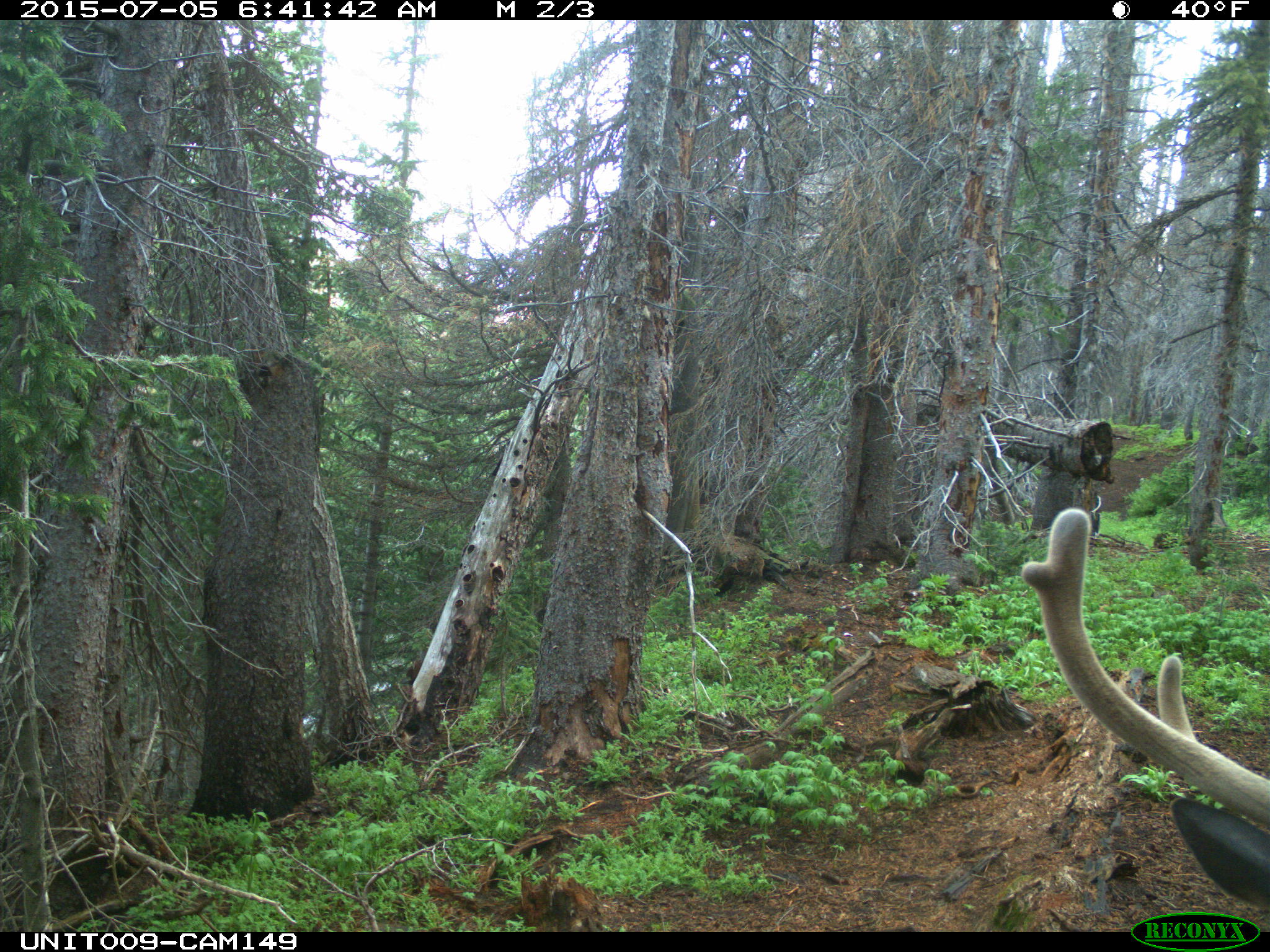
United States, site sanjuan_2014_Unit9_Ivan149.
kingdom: Animalia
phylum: Chordata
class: Mammalia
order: Artiodactyla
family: Cervidae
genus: Cervus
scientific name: Cervus elaphus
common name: red deer